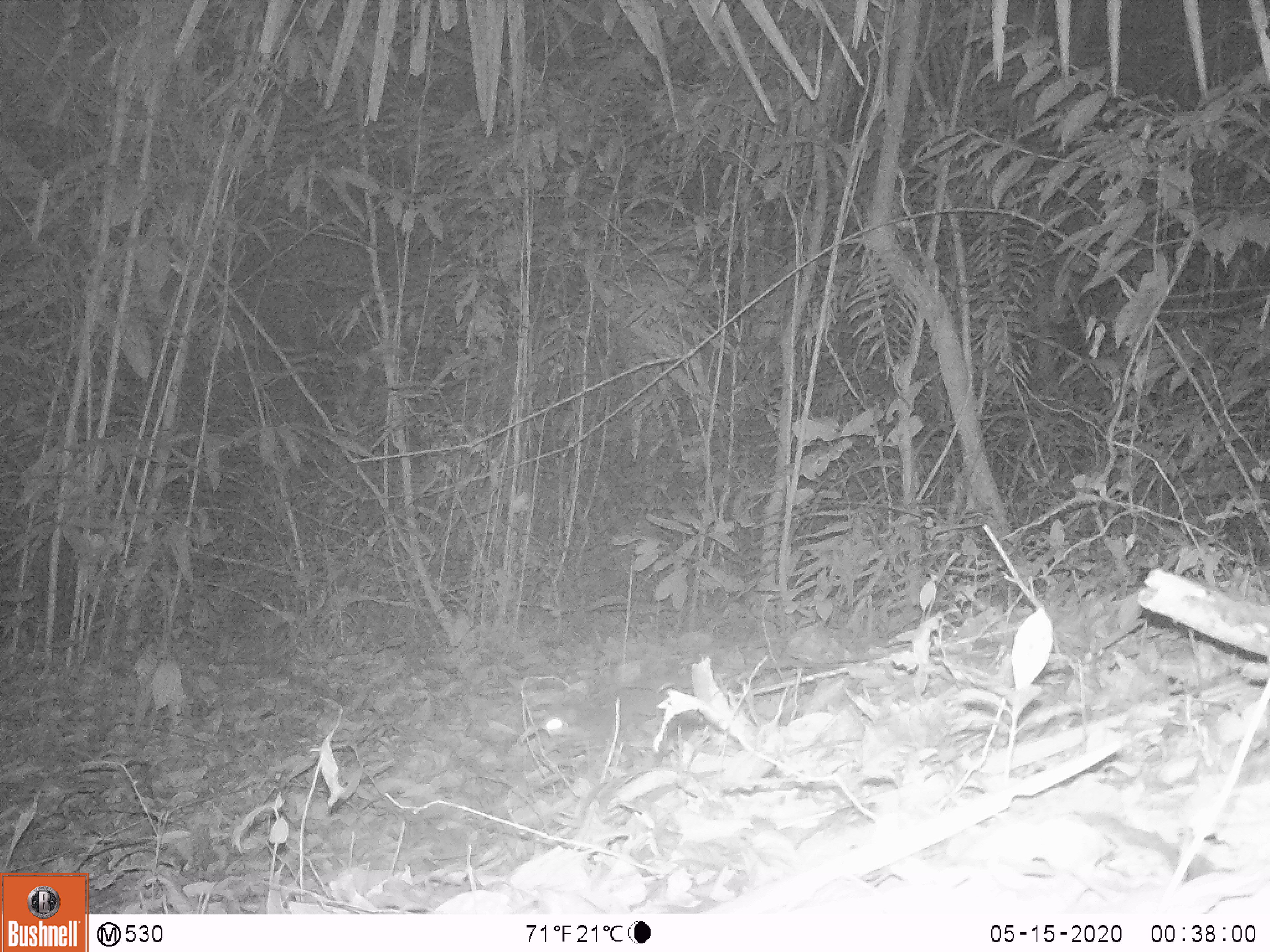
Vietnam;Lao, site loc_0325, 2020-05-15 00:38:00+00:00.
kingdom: Animalia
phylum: Chordata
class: Mammalia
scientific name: Mammalia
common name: mammal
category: unidentified small mammal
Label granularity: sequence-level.